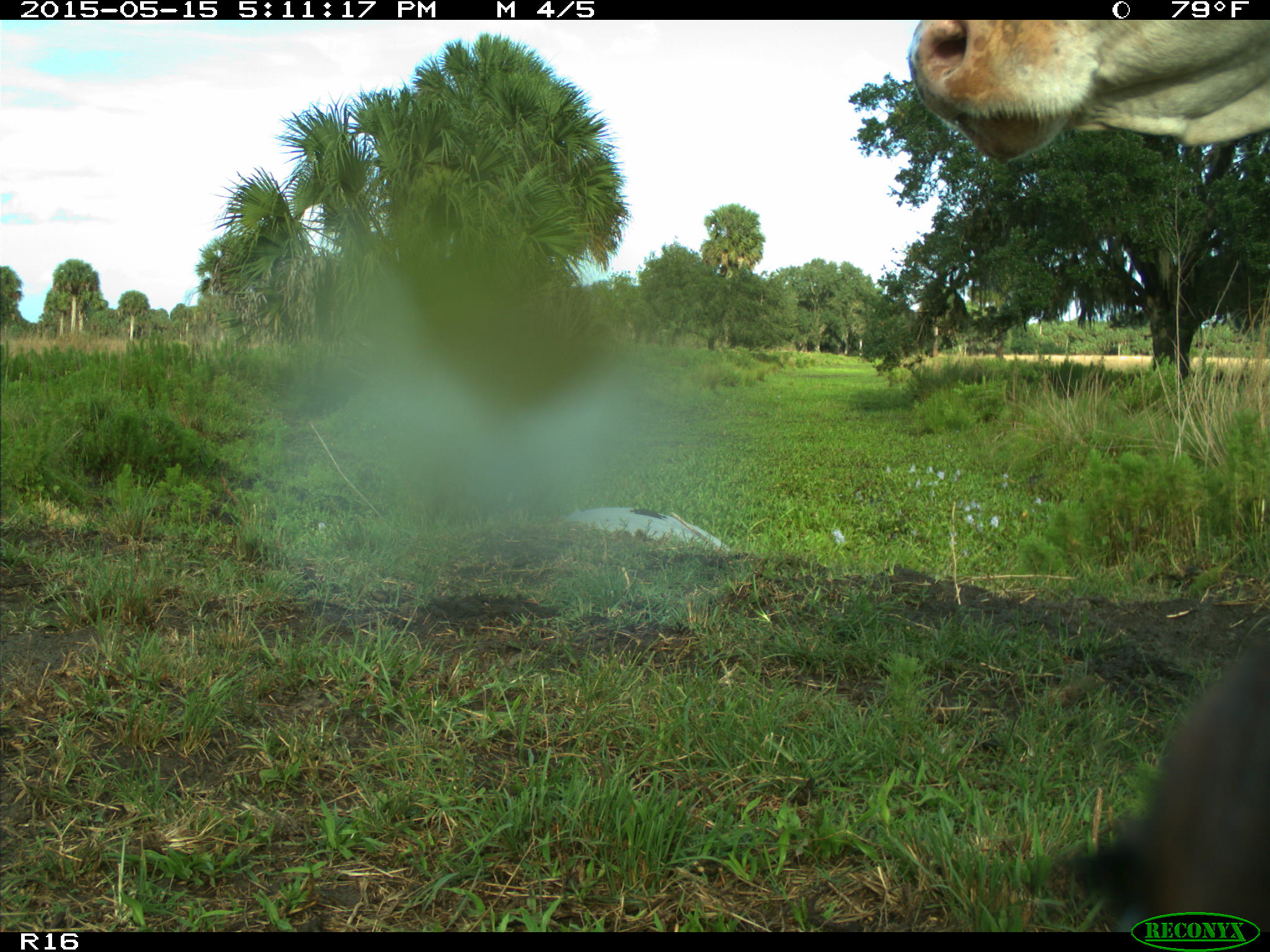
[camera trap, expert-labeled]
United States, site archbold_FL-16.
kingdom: Animalia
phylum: Chordata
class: Mammalia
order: Artiodactyla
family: Bovidae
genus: Bos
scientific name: Bos taurus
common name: domestic cow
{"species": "Bos taurus (domestic cow)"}